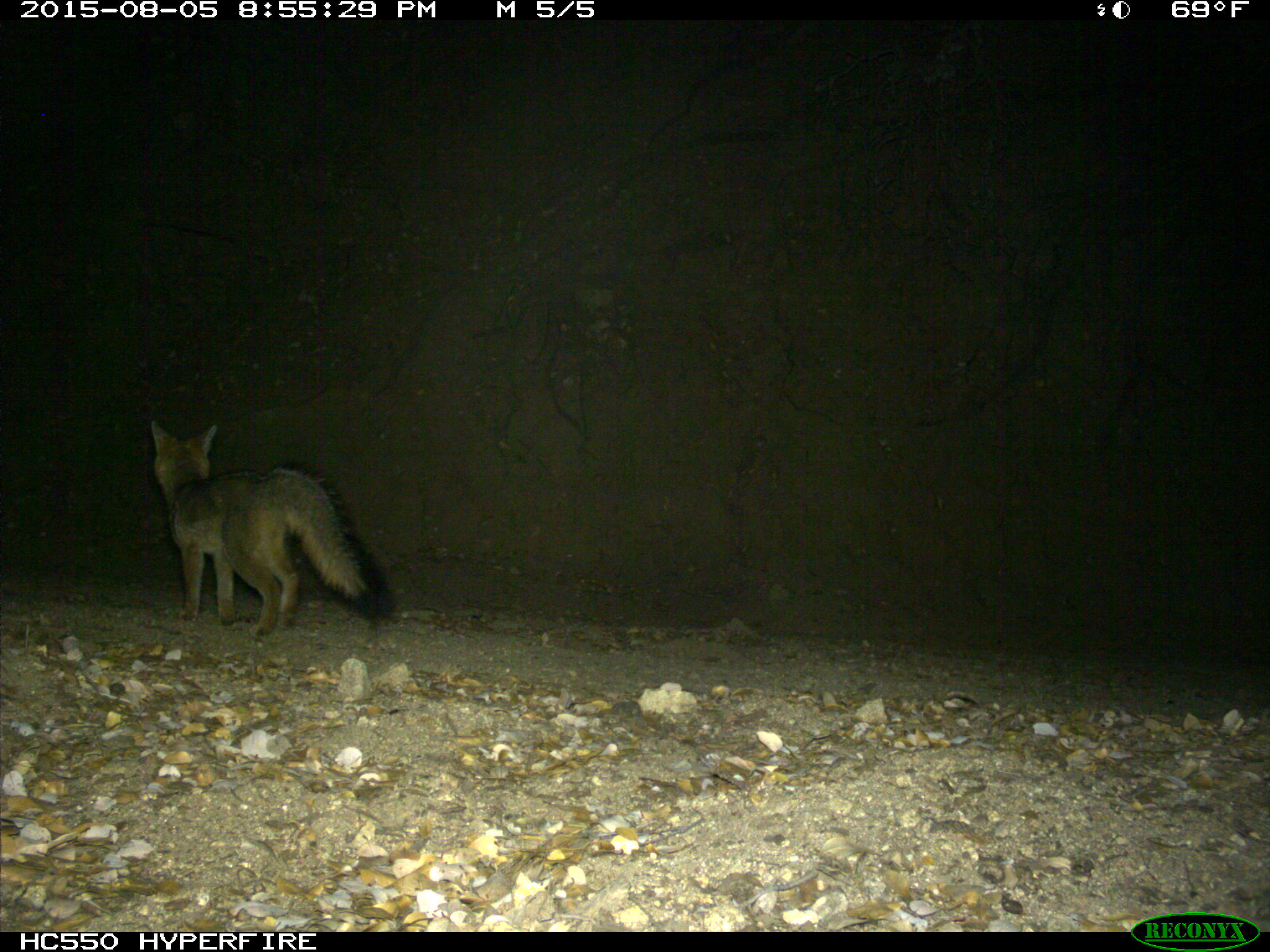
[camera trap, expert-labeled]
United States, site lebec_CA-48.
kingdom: Animalia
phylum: Chordata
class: Mammalia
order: Carnivora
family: Canidae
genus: Urocyon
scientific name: Urocyon cinereoargenteus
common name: gray fox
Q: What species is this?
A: Urocyon cinereoargenteus (gray fox).